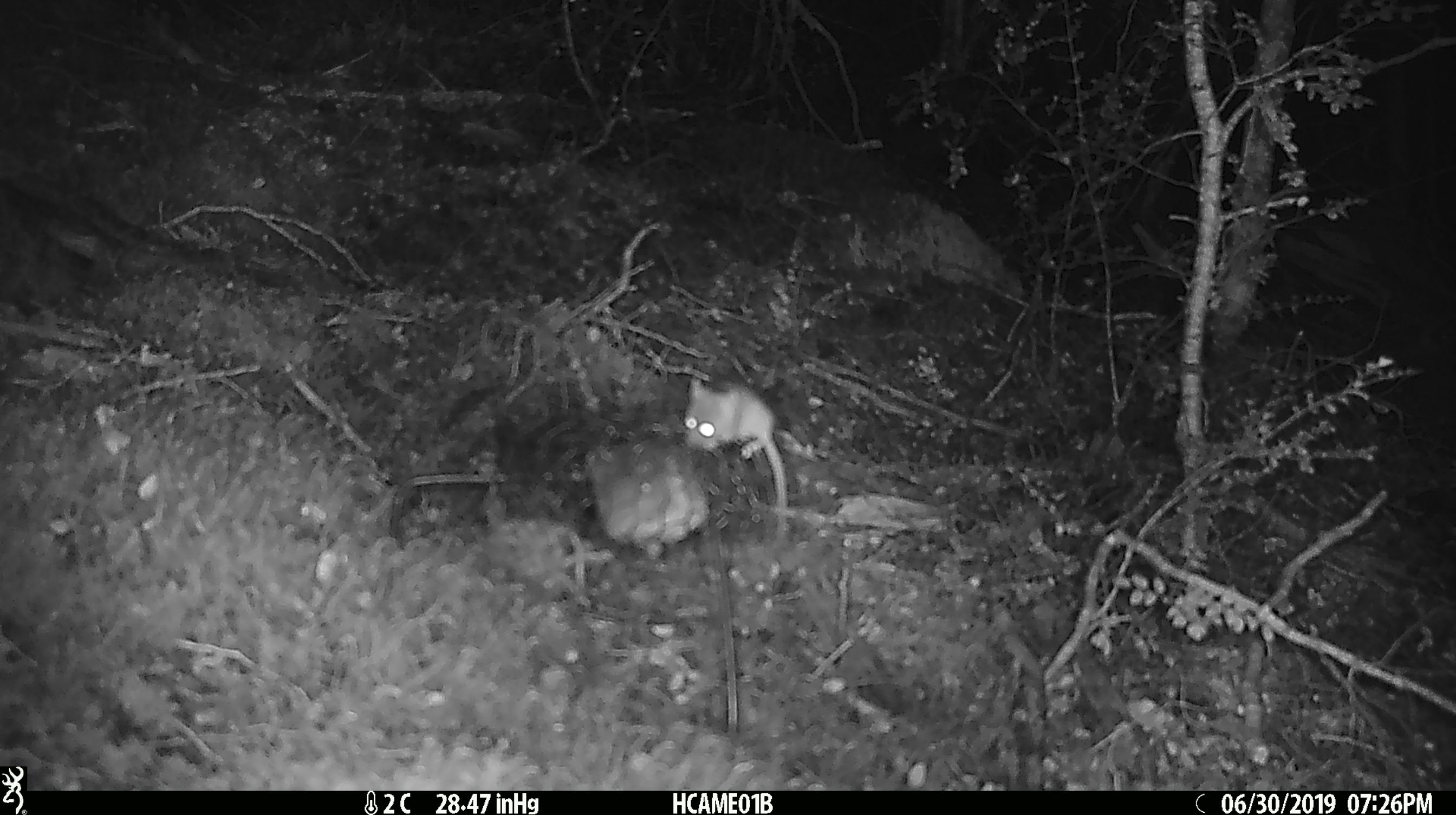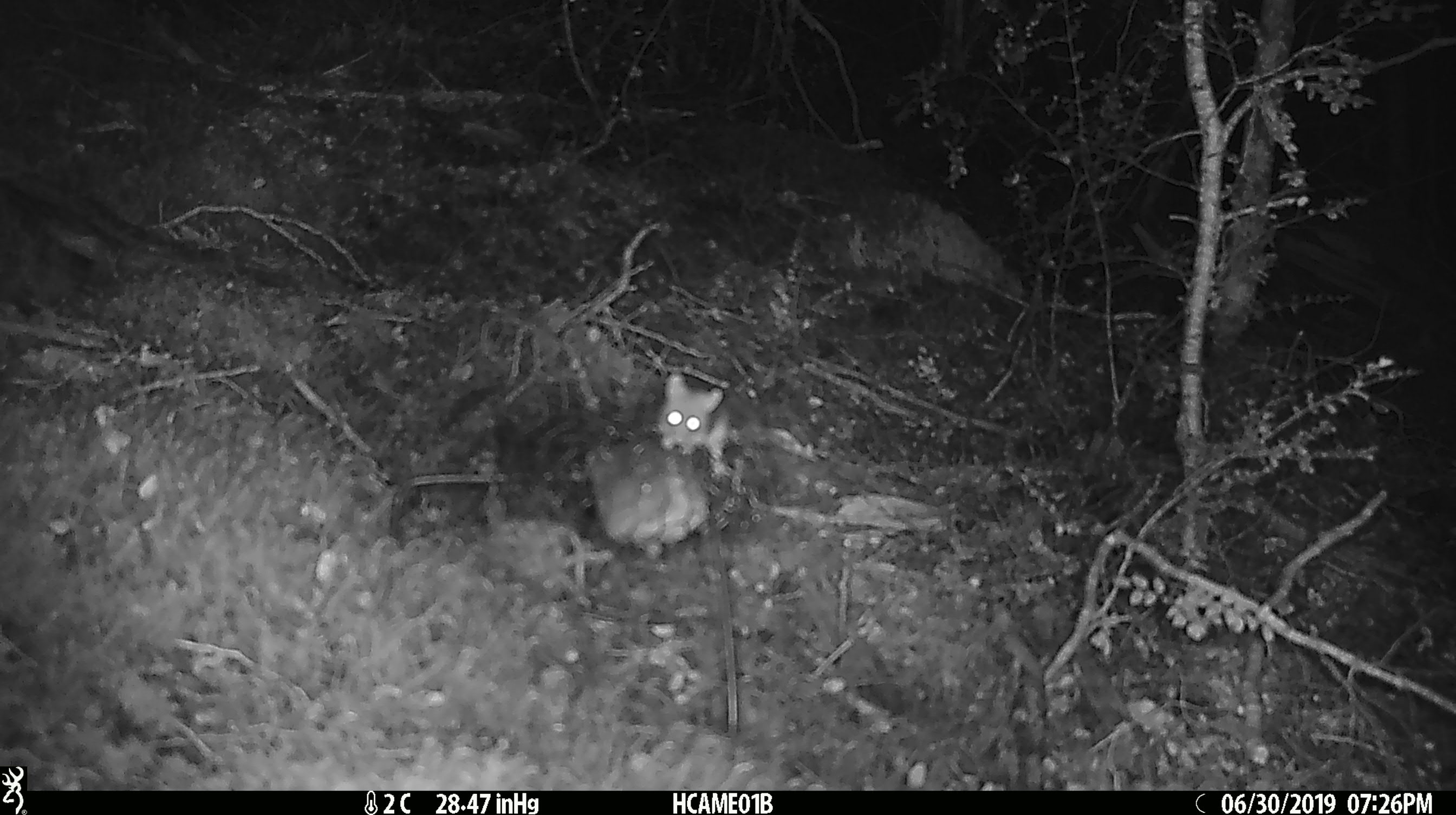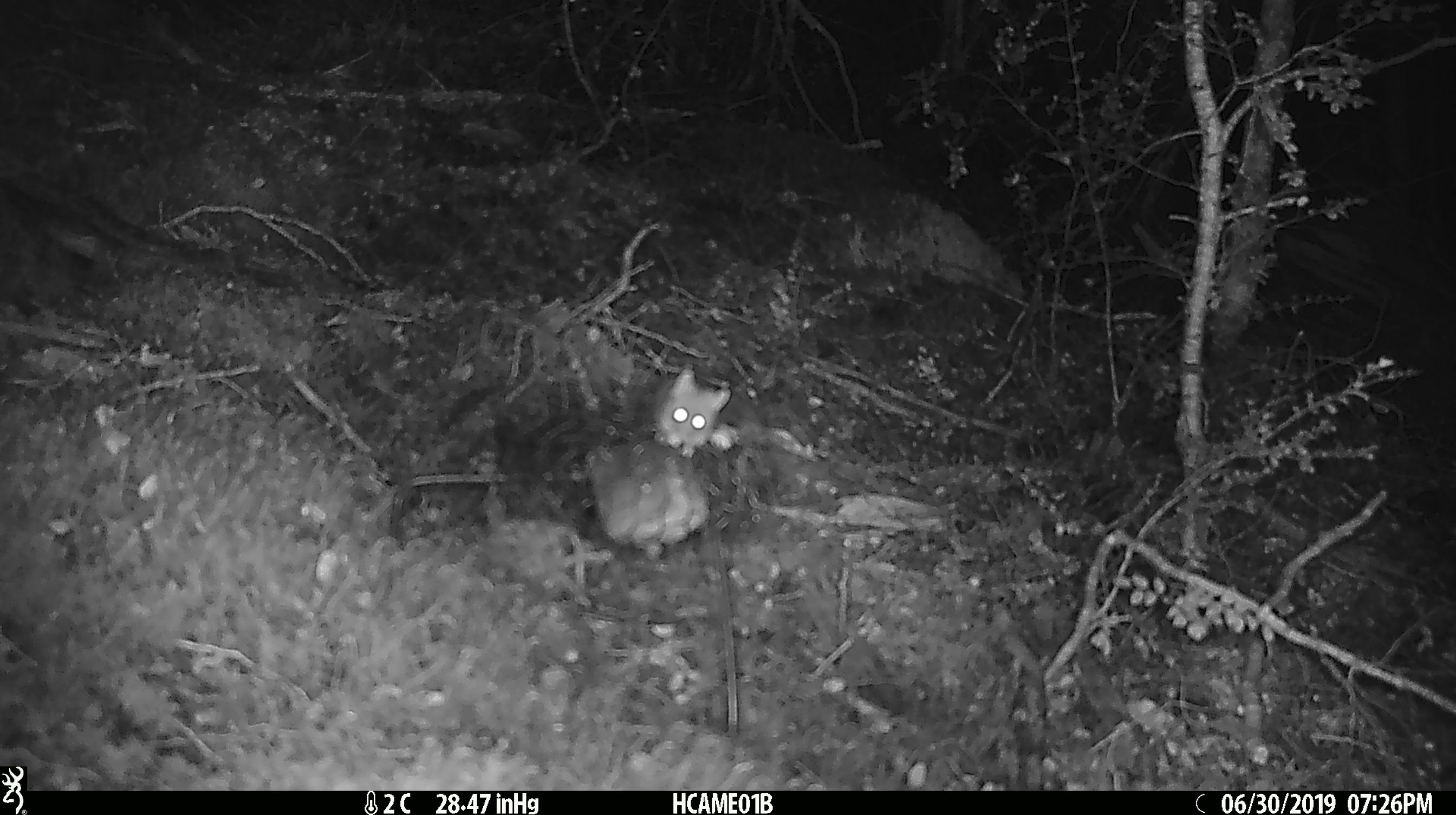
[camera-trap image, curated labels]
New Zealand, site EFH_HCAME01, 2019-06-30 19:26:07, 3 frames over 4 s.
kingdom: Animalia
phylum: Chordata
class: Mammalia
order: Rodentia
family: Muridae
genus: Mus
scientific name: Mus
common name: mouse